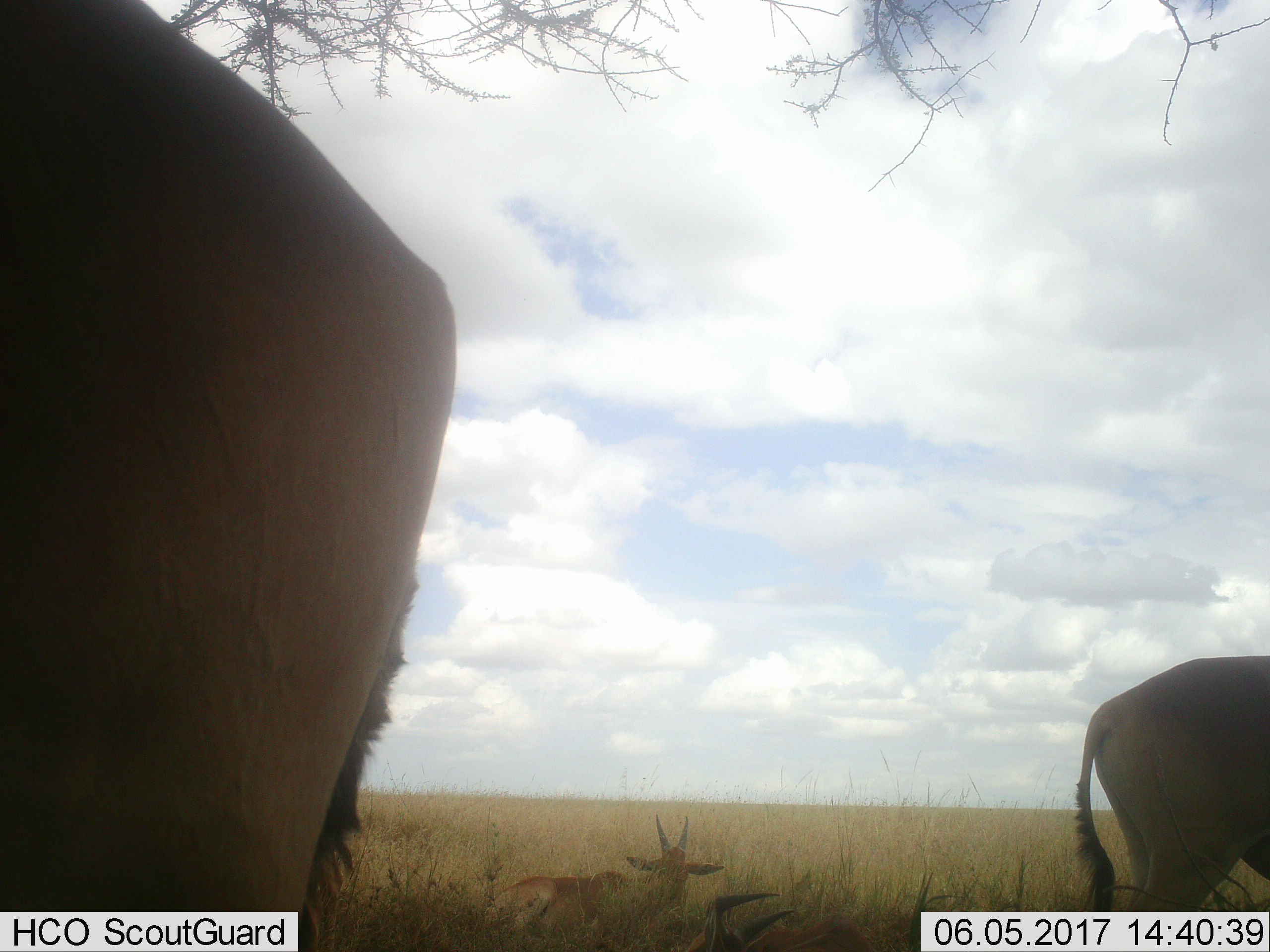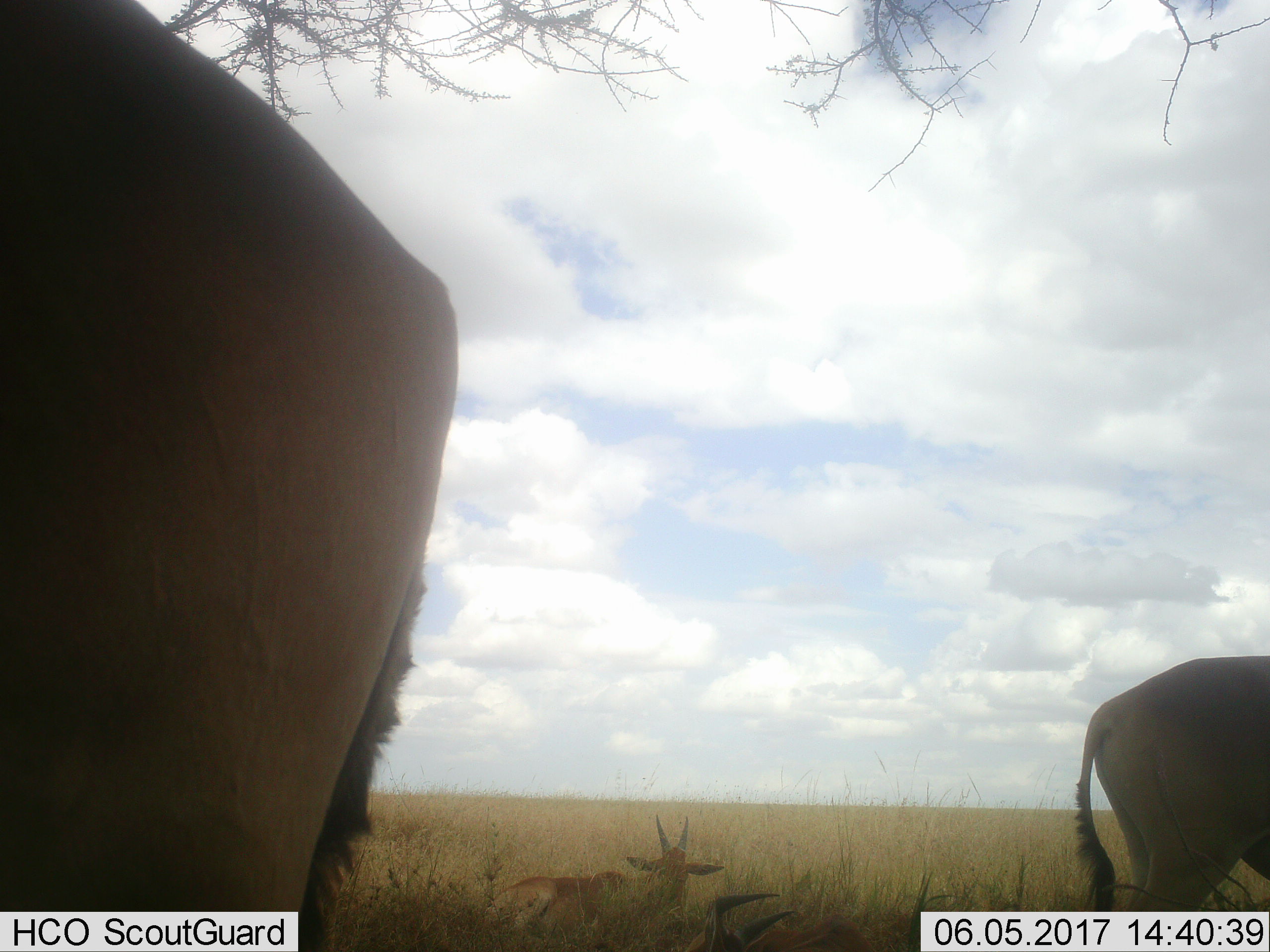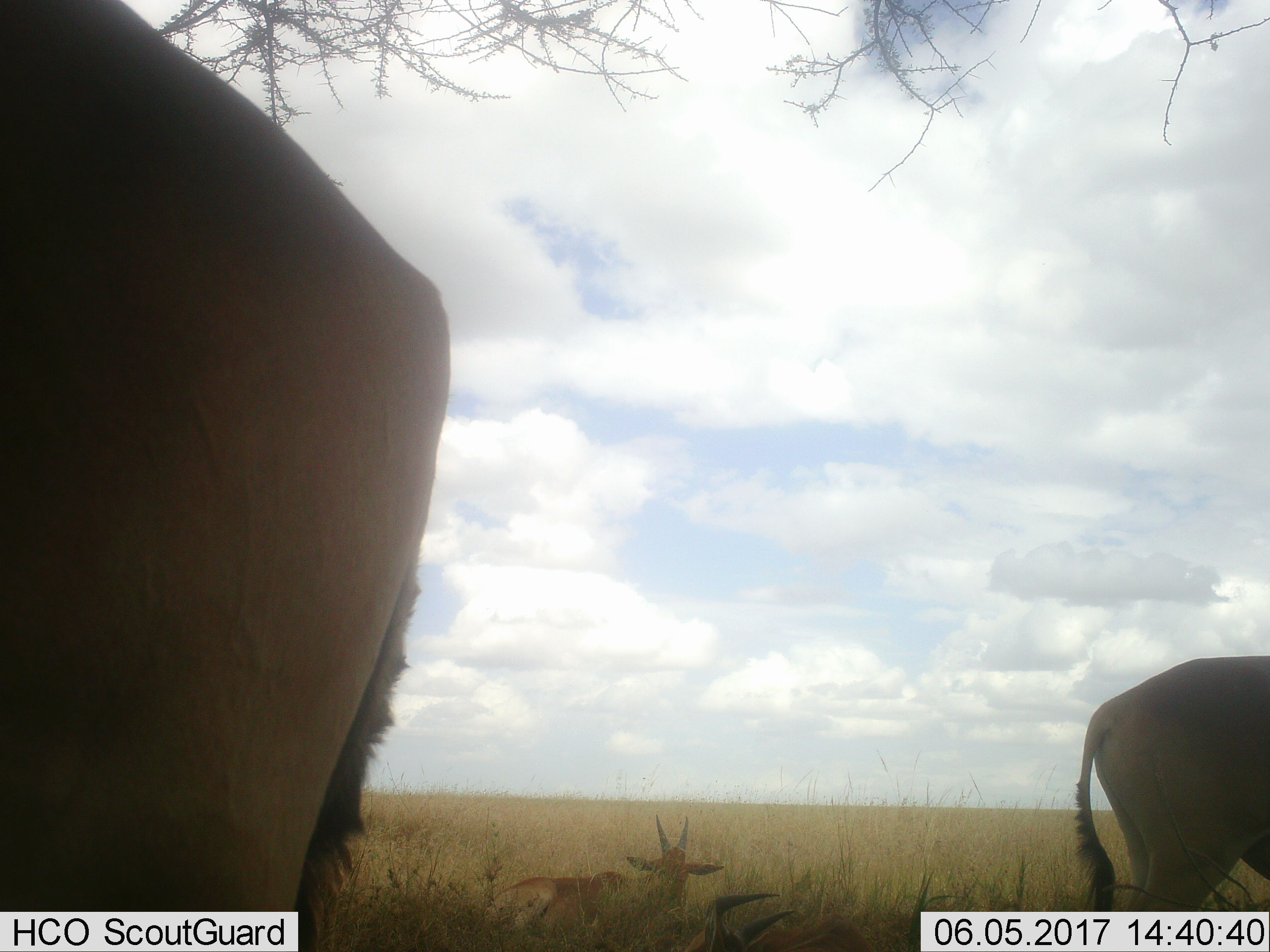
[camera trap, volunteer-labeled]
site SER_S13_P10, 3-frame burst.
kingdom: Animalia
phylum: Chordata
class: Mammalia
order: Artiodactyla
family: Bovidae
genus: Alcelaphus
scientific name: Alcelaphus buselaphus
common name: hartebeest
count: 4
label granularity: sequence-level